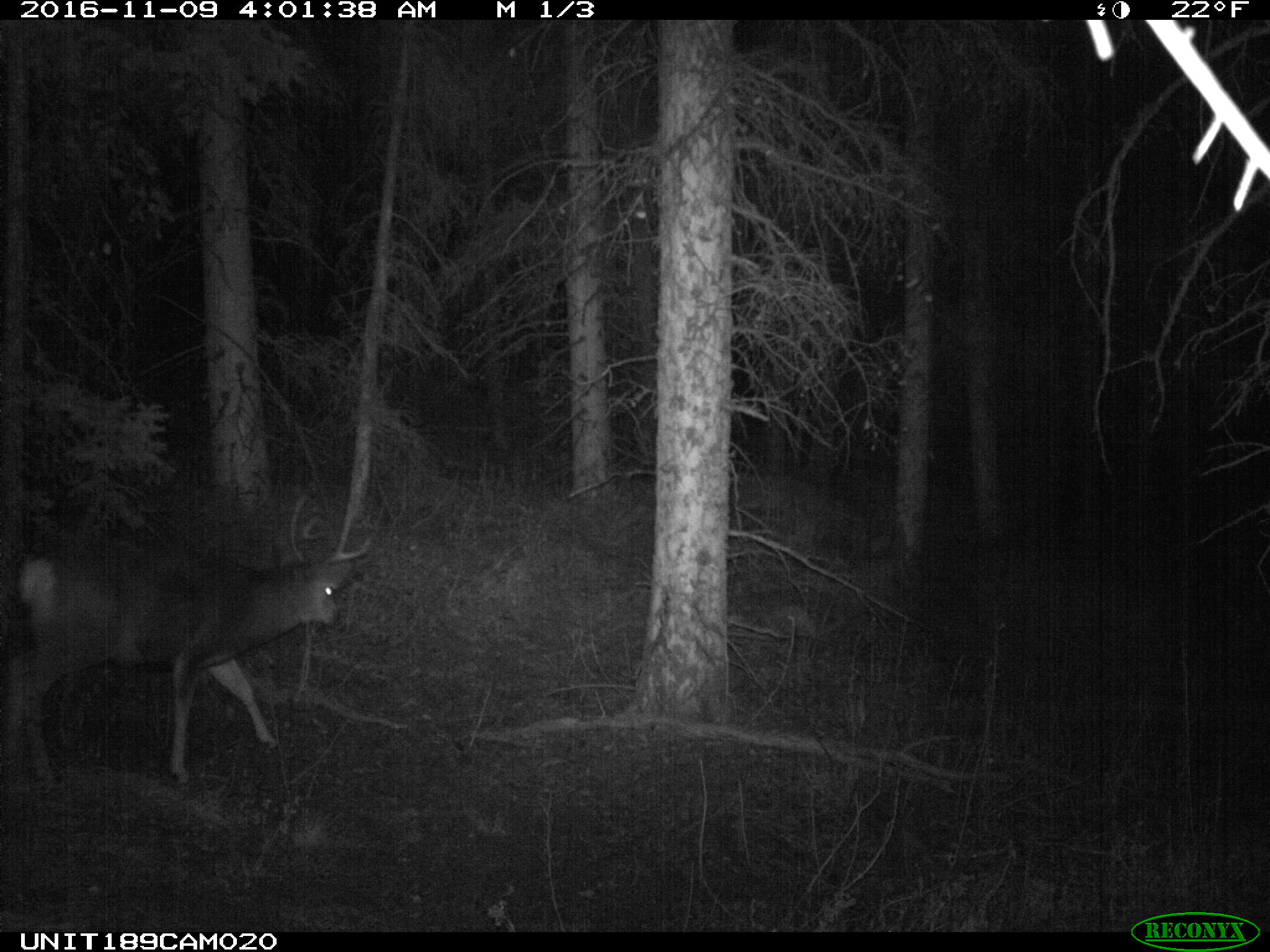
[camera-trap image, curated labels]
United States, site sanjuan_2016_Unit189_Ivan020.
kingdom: Animalia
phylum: Chordata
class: Mammalia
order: Artiodactyla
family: Cervidae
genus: Odocoileus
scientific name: Odocoileus hemionus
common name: mule deer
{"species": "Odocoileus hemionus (mule deer)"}